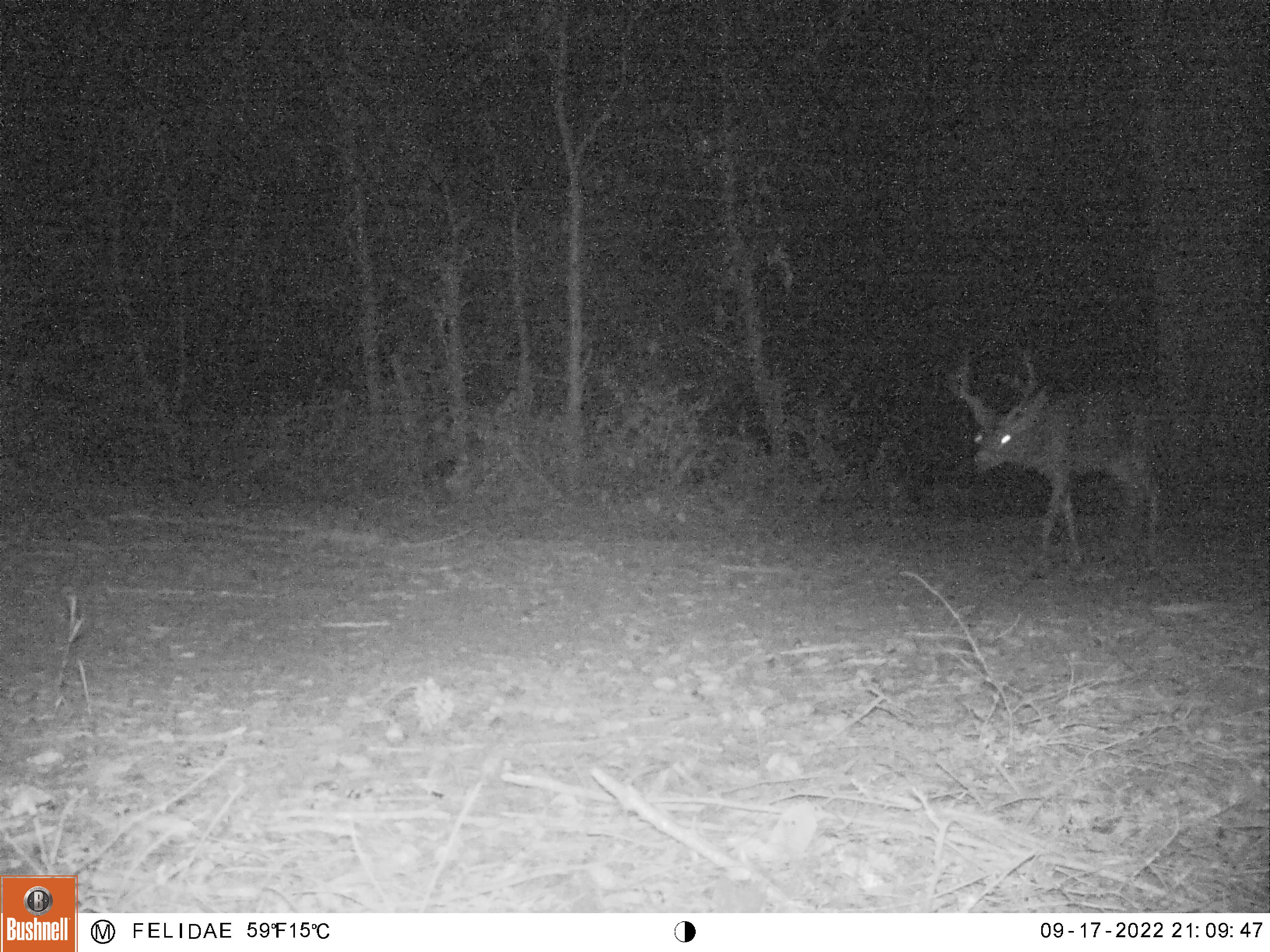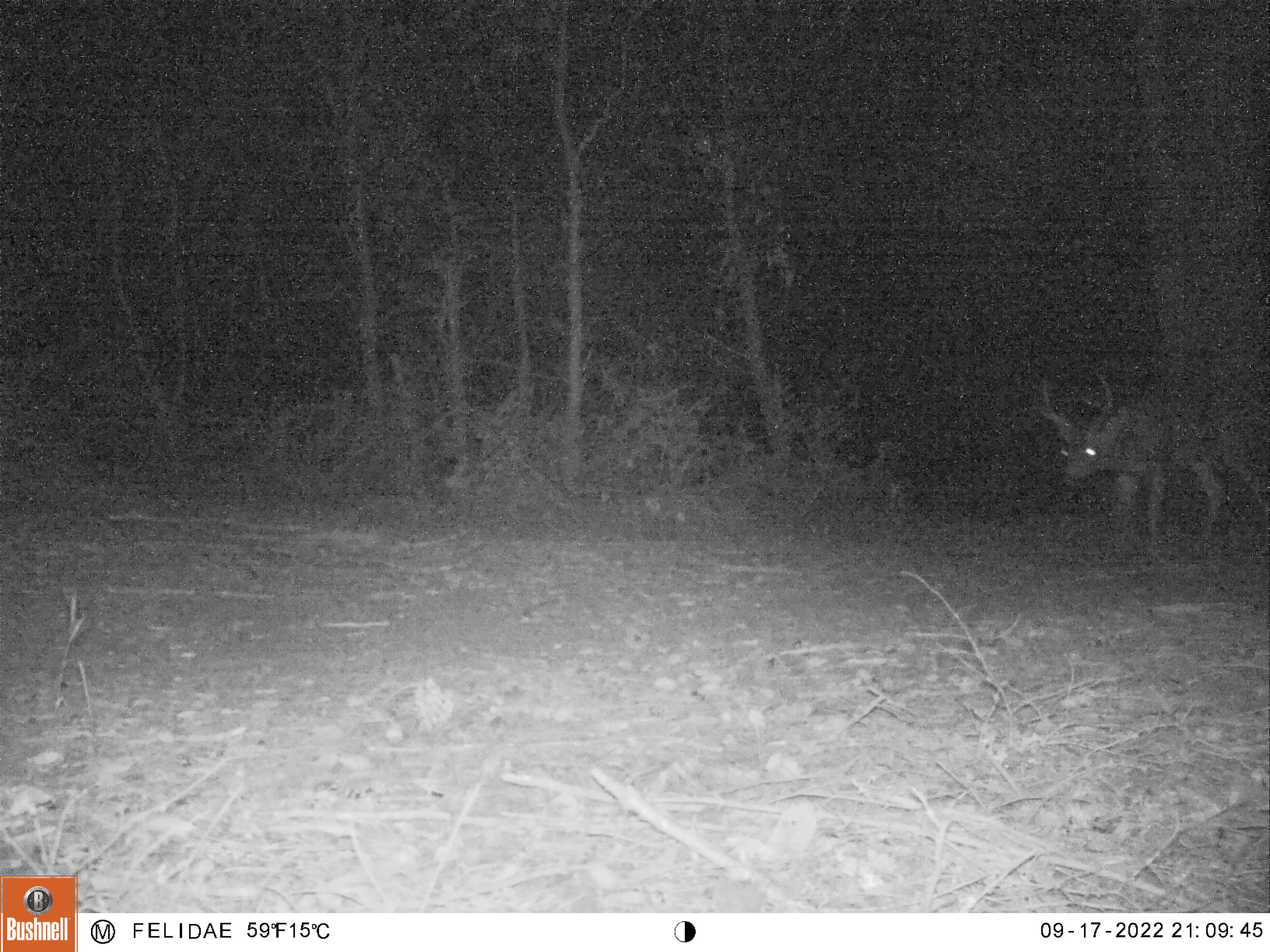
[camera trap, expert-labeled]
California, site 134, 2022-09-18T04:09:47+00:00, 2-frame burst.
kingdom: Animalia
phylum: Chordata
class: Mammalia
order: Artiodactyla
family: Cervidae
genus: Odocoileus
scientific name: Odocoileus hemionus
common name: mule deer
Mule deer (Odocoileus hemionus).